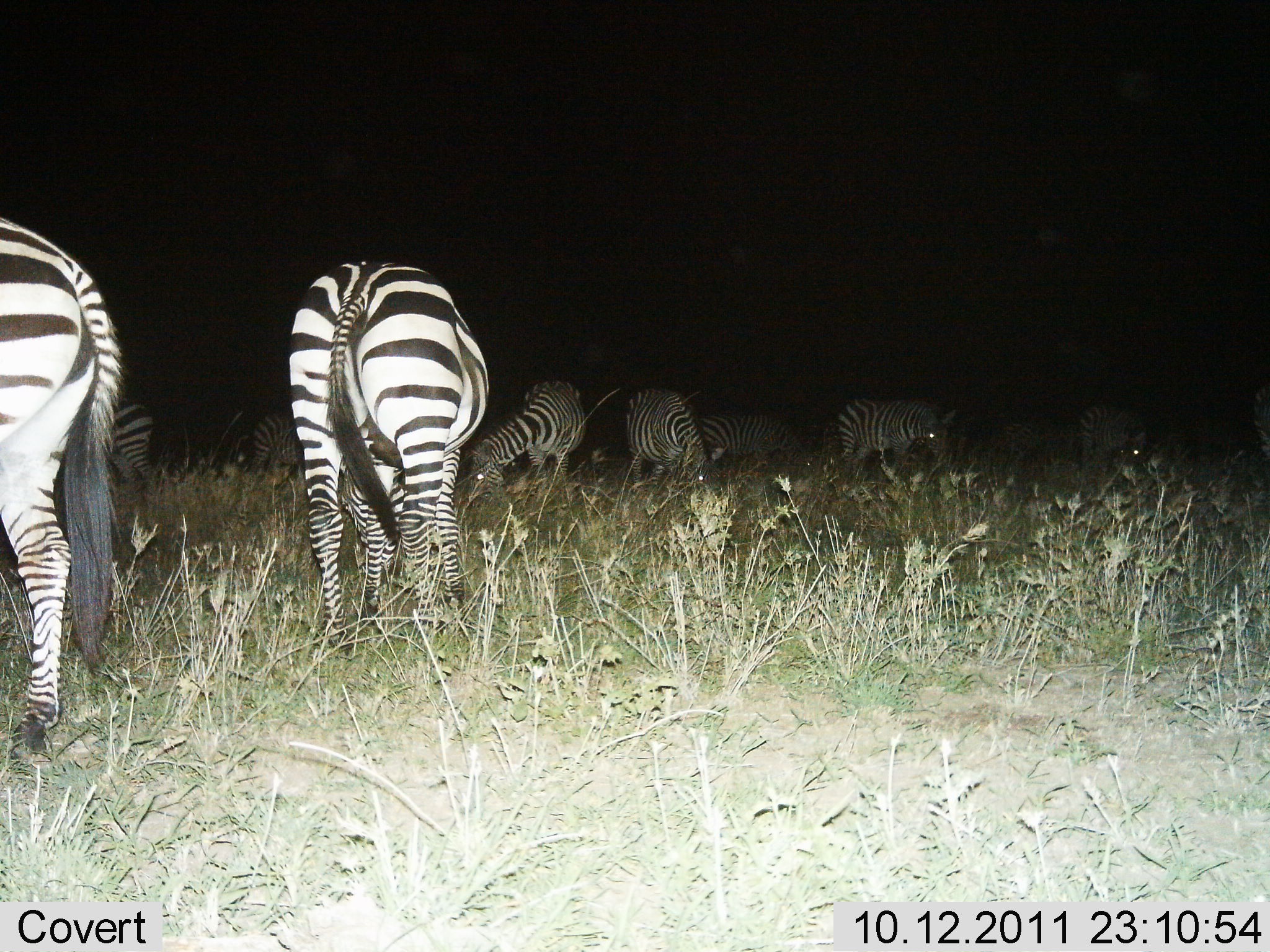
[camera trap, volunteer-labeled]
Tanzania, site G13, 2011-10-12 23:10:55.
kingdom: Animalia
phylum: Chordata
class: Mammalia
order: Perissodactyla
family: Equidae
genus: Equus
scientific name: Equus quagga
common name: plains zebra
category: zebra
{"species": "zebra (plains zebra) (Equus quagga)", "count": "9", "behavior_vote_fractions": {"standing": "29%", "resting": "0%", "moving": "7%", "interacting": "0%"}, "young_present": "0%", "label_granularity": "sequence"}